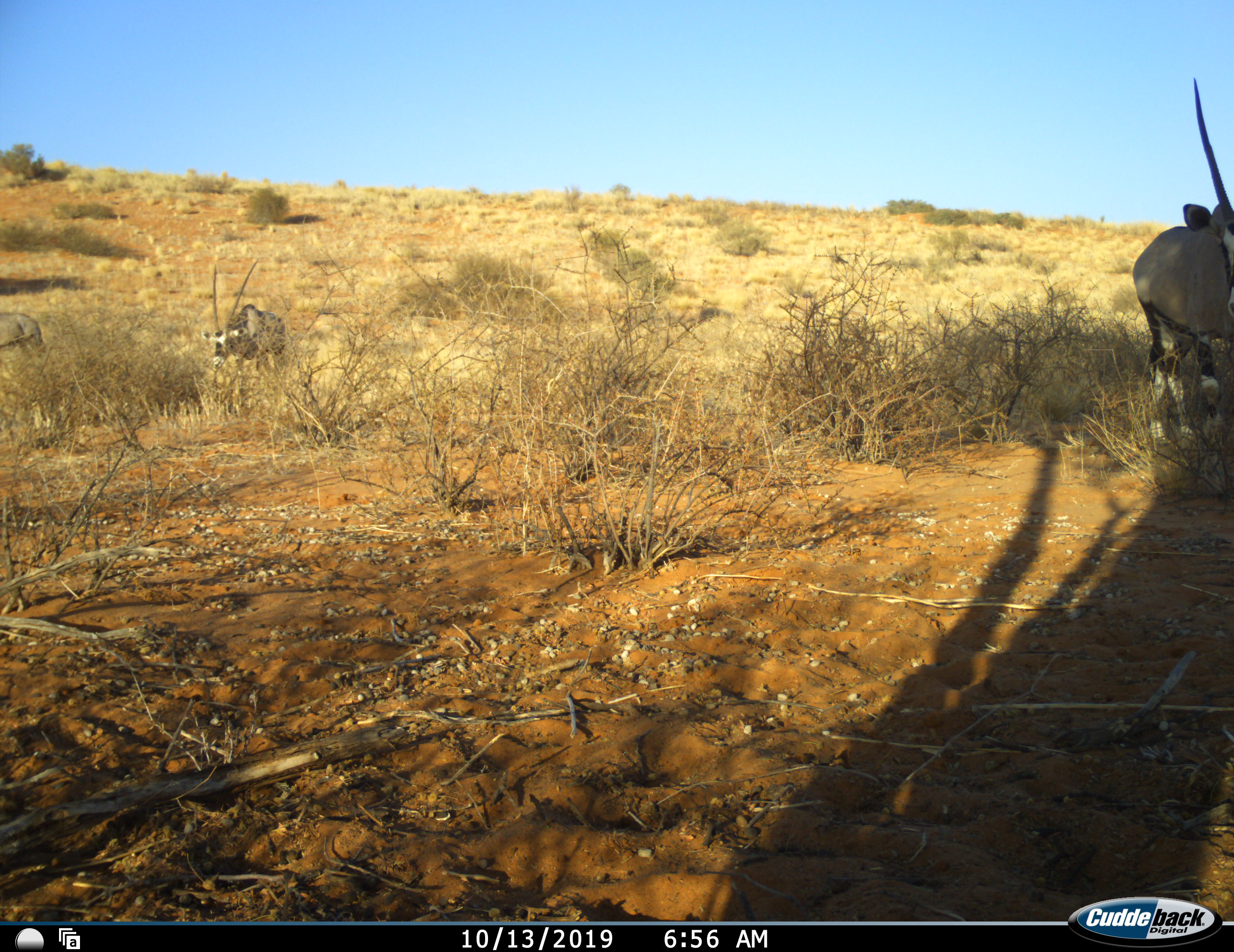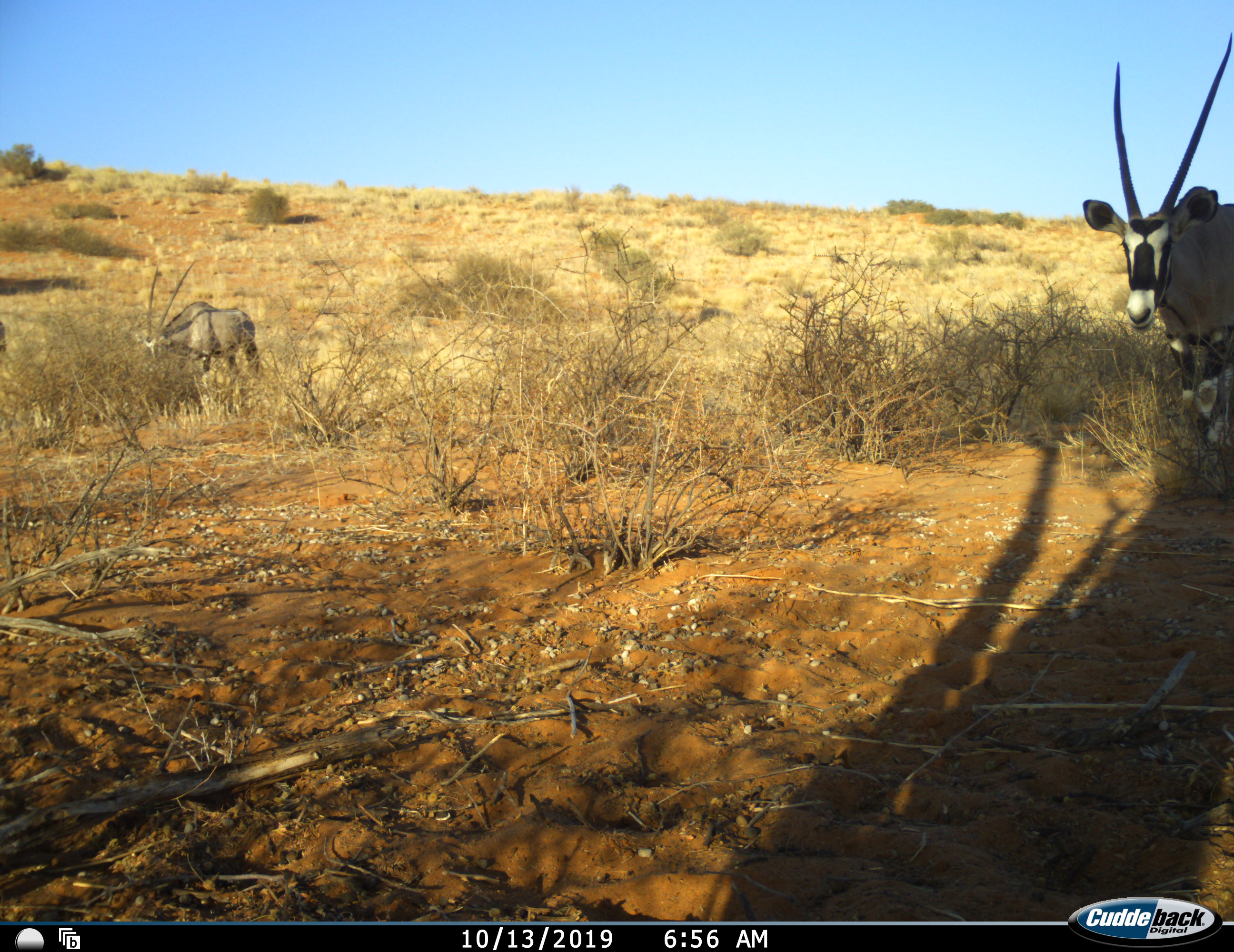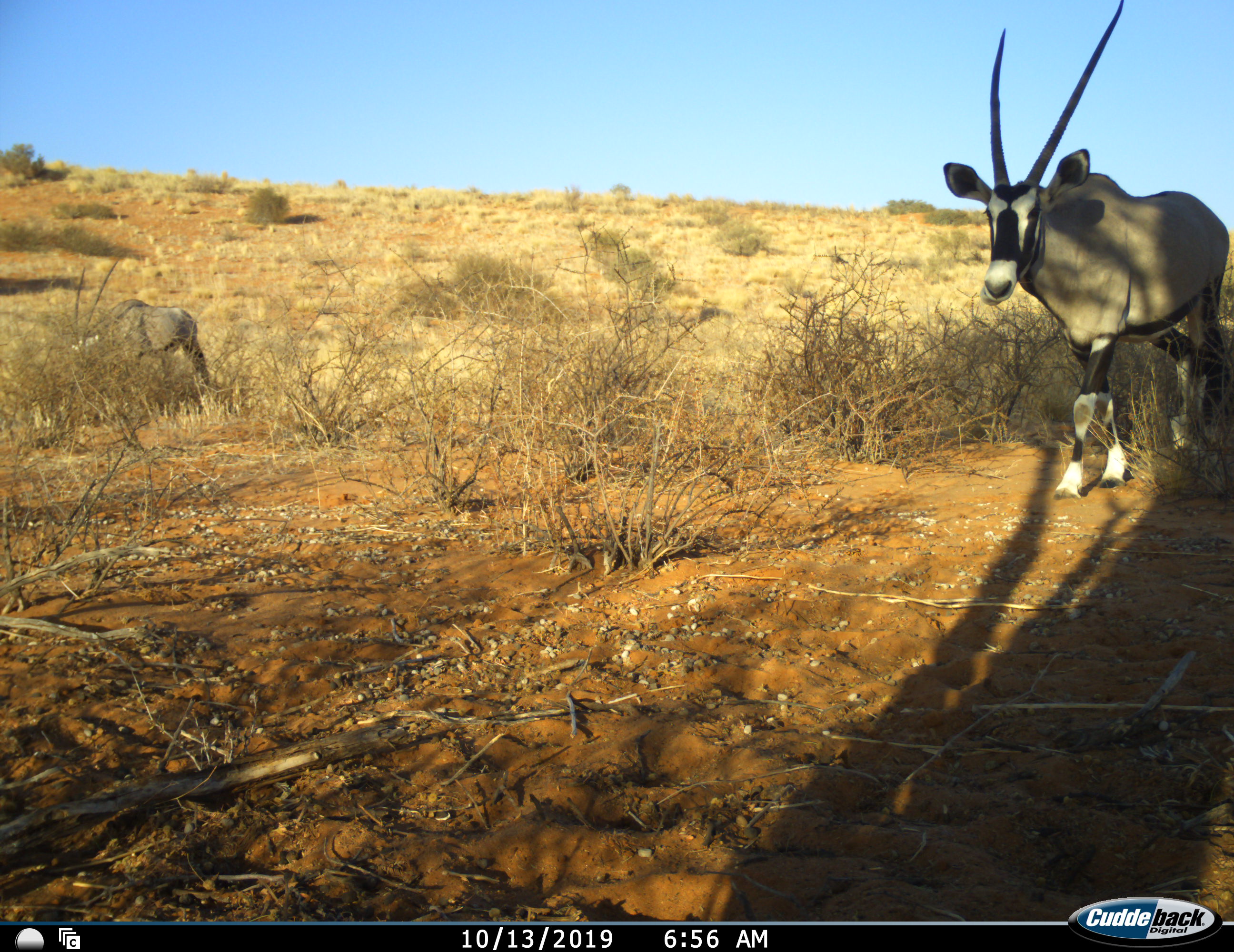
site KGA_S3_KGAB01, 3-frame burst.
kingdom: Animalia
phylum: Chordata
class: Mammalia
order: Artiodactyla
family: Bovidae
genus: Oryx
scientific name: Oryx gazella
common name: gemsbok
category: oryx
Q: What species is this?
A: Oryx (gemsbok) (Oryx gazella).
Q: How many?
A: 3.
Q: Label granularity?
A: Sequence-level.